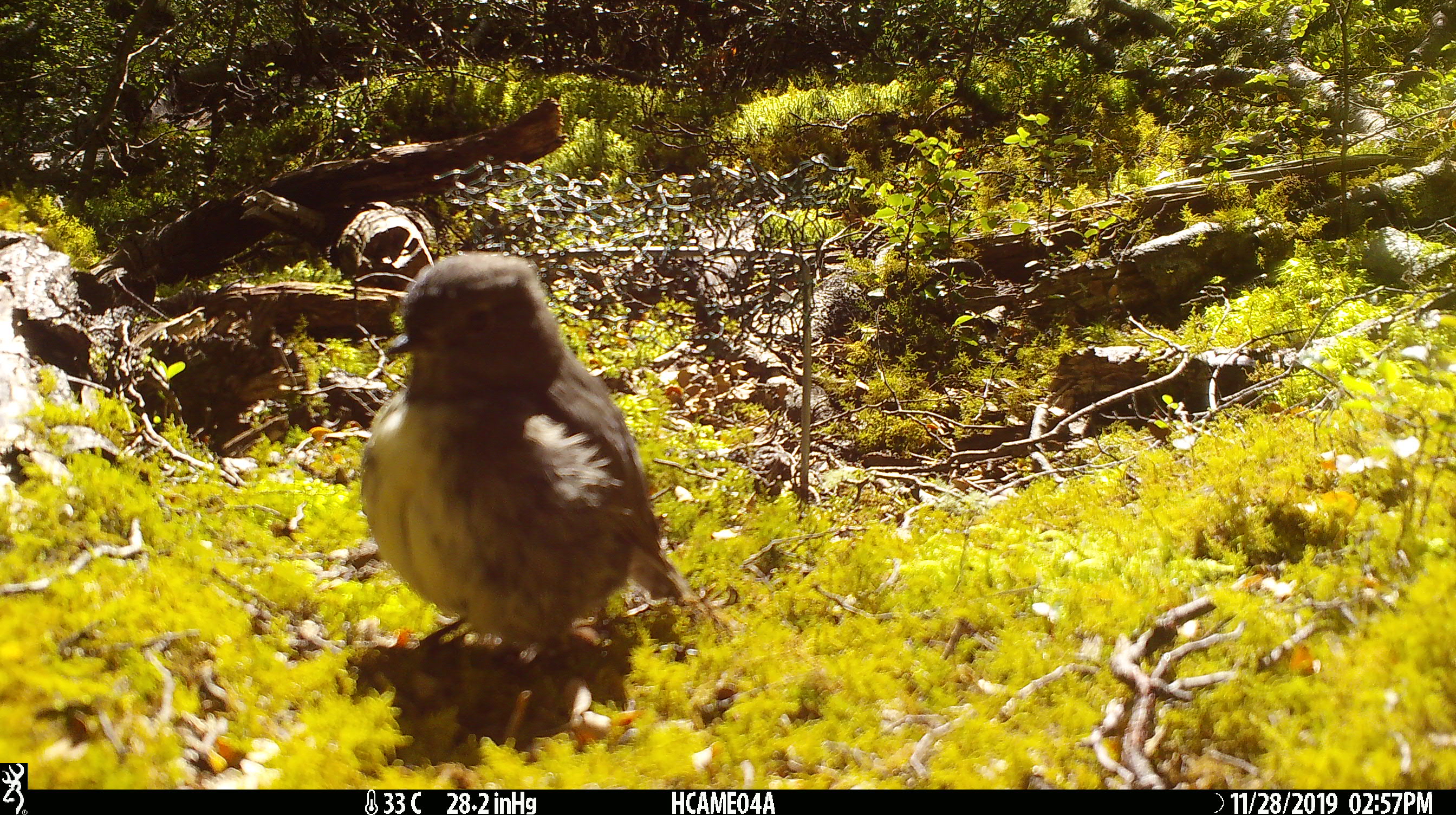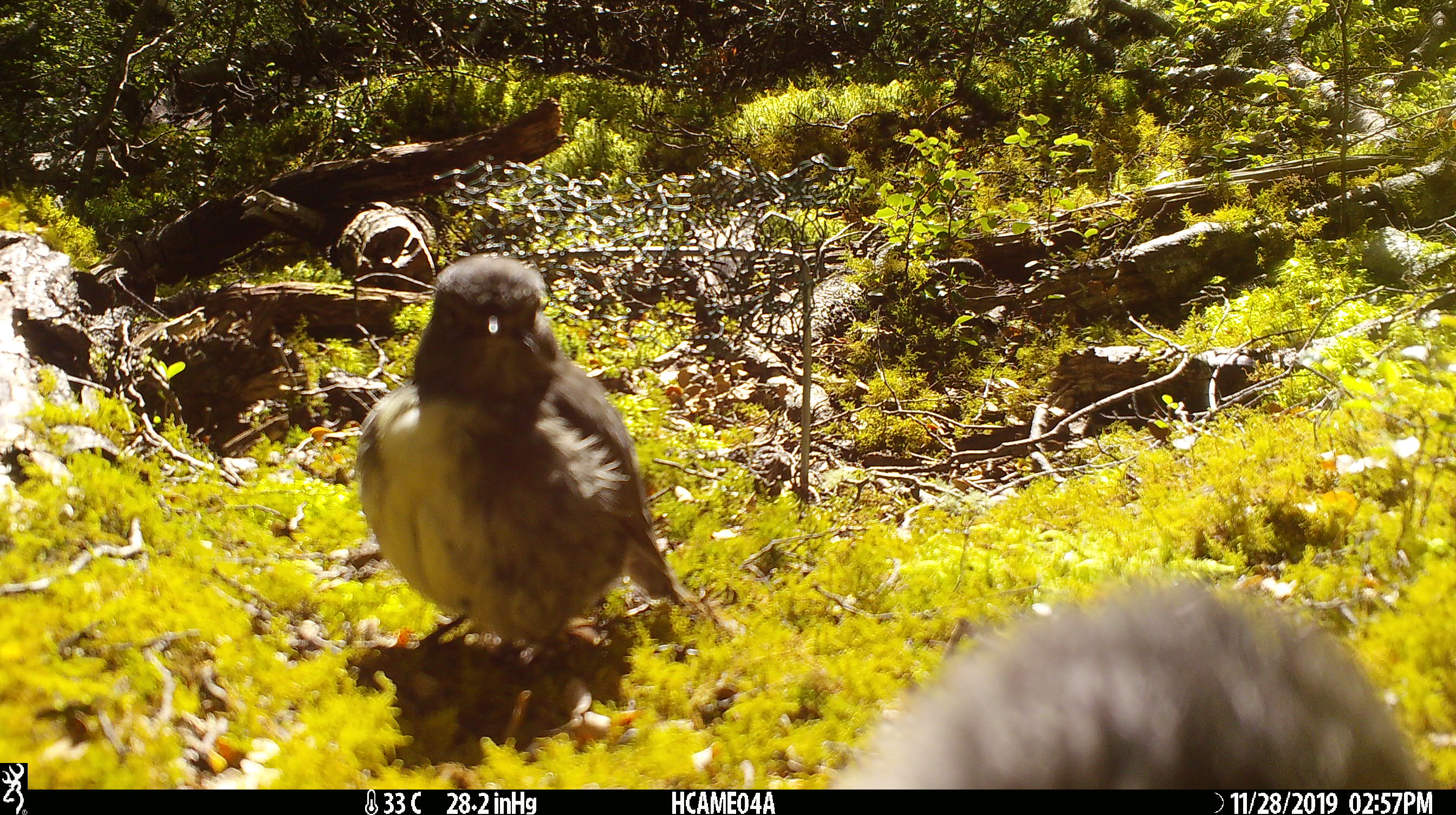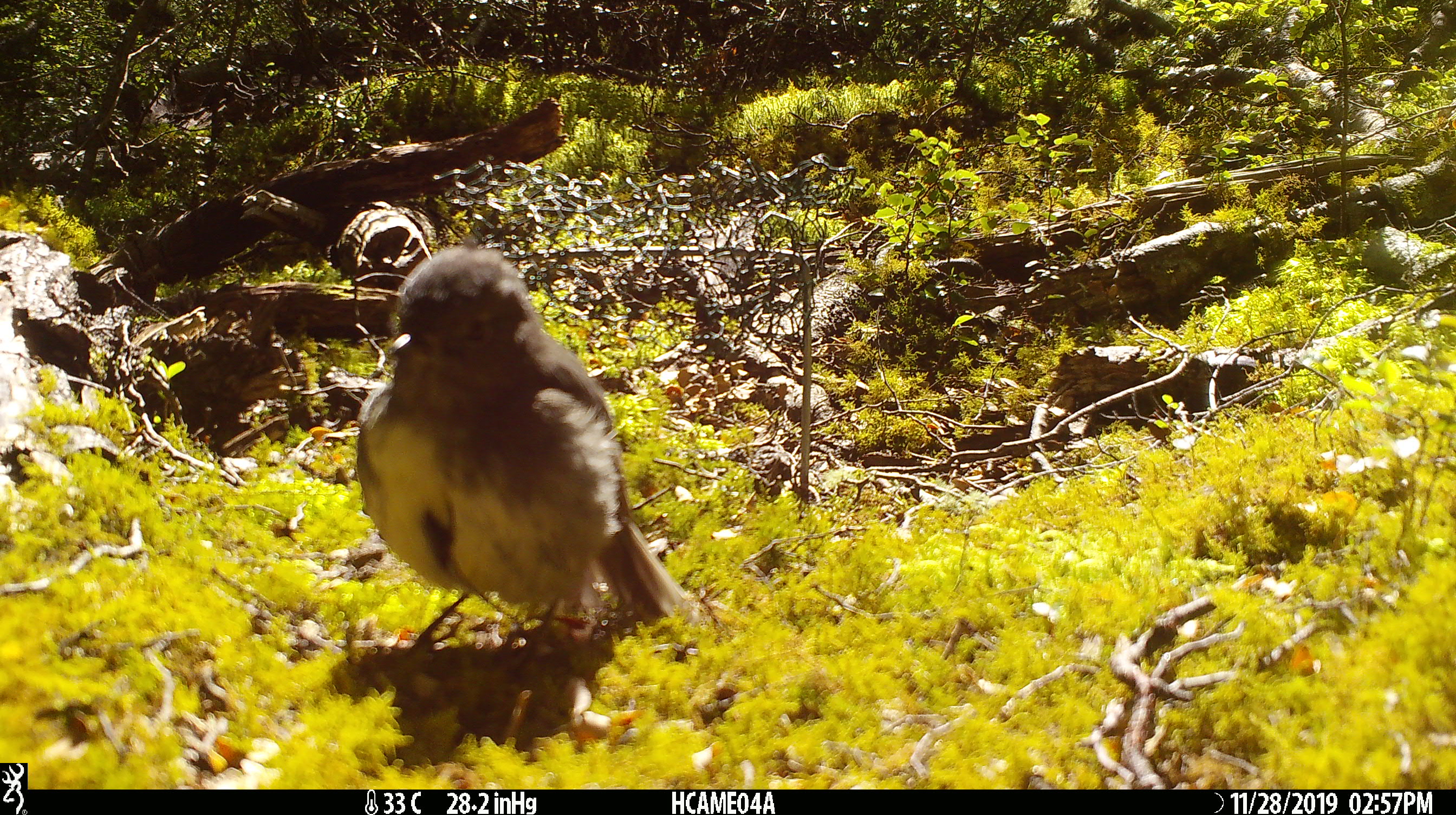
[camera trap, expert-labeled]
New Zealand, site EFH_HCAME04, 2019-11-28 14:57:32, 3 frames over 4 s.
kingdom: Animalia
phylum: Chordata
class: Aves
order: Passeriformes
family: Petroicidae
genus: Petroica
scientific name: Petroica australis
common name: new zealand robin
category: robin